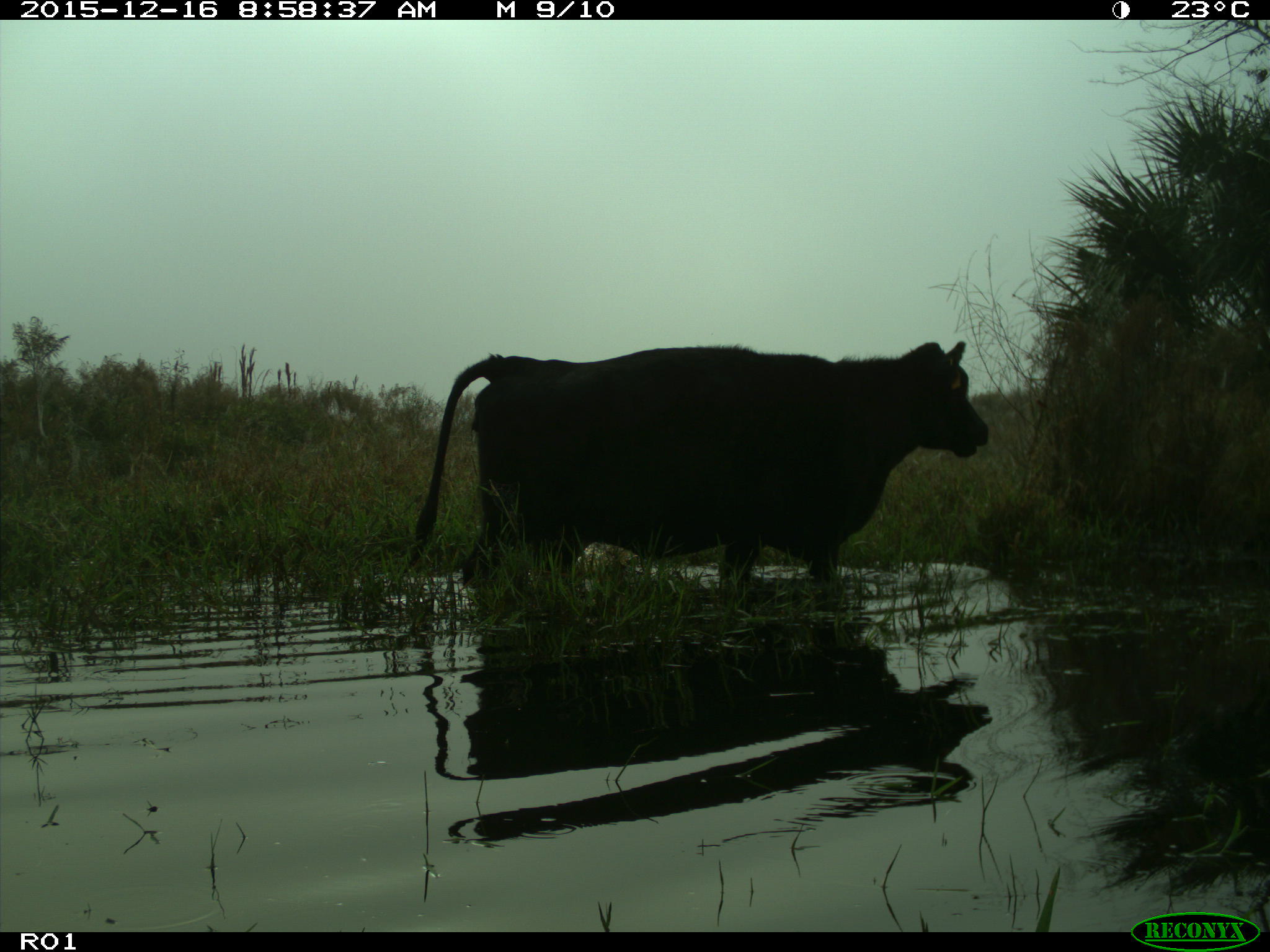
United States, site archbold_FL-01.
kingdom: Animalia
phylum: Chordata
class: Mammalia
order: Artiodactyla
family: Bovidae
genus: Bos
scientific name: Bos taurus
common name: domestic cow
Bos taurus (domestic cow).